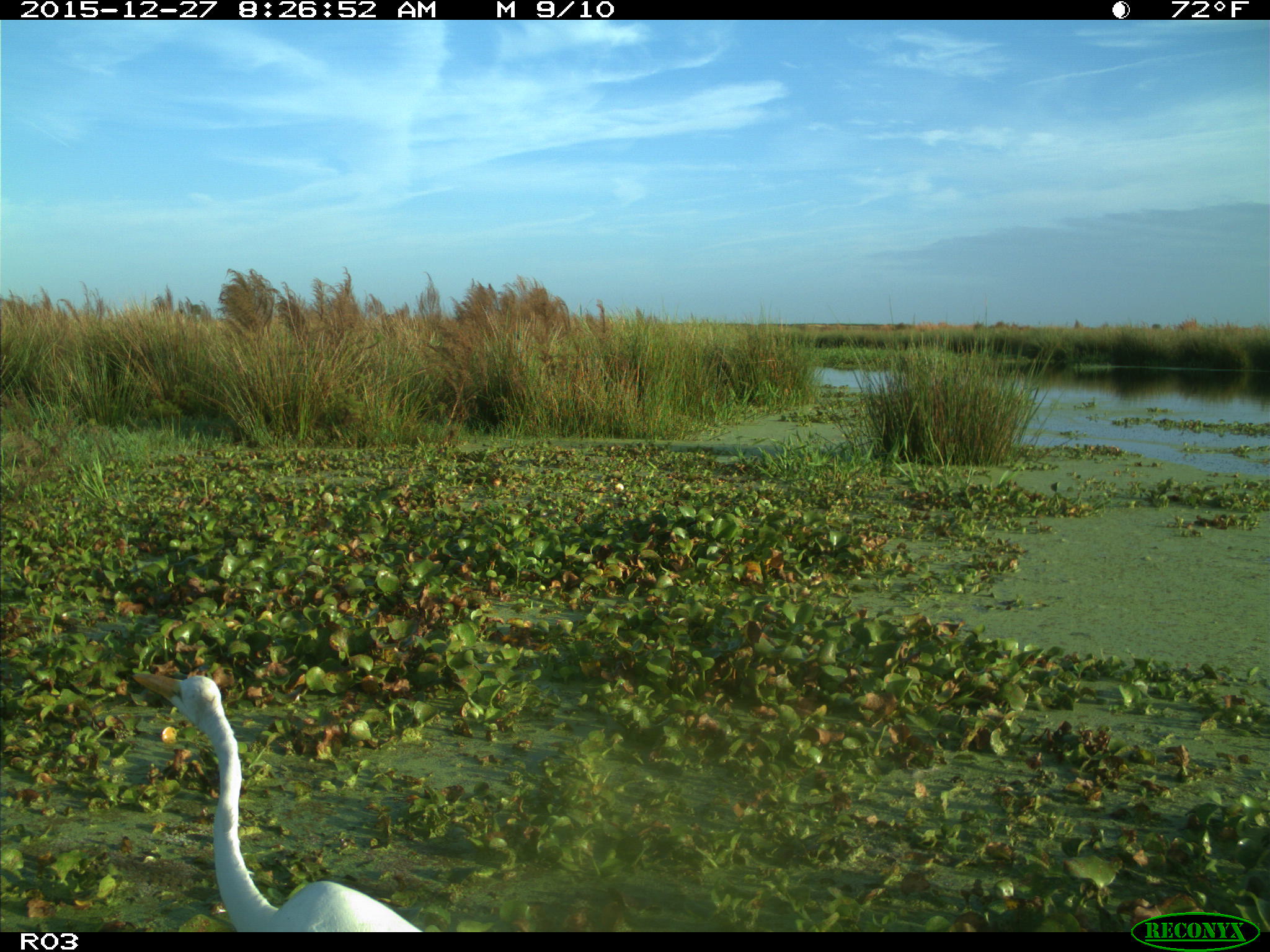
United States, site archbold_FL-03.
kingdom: Animalia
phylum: Chordata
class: Aves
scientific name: Aves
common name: birds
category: unidentified bird